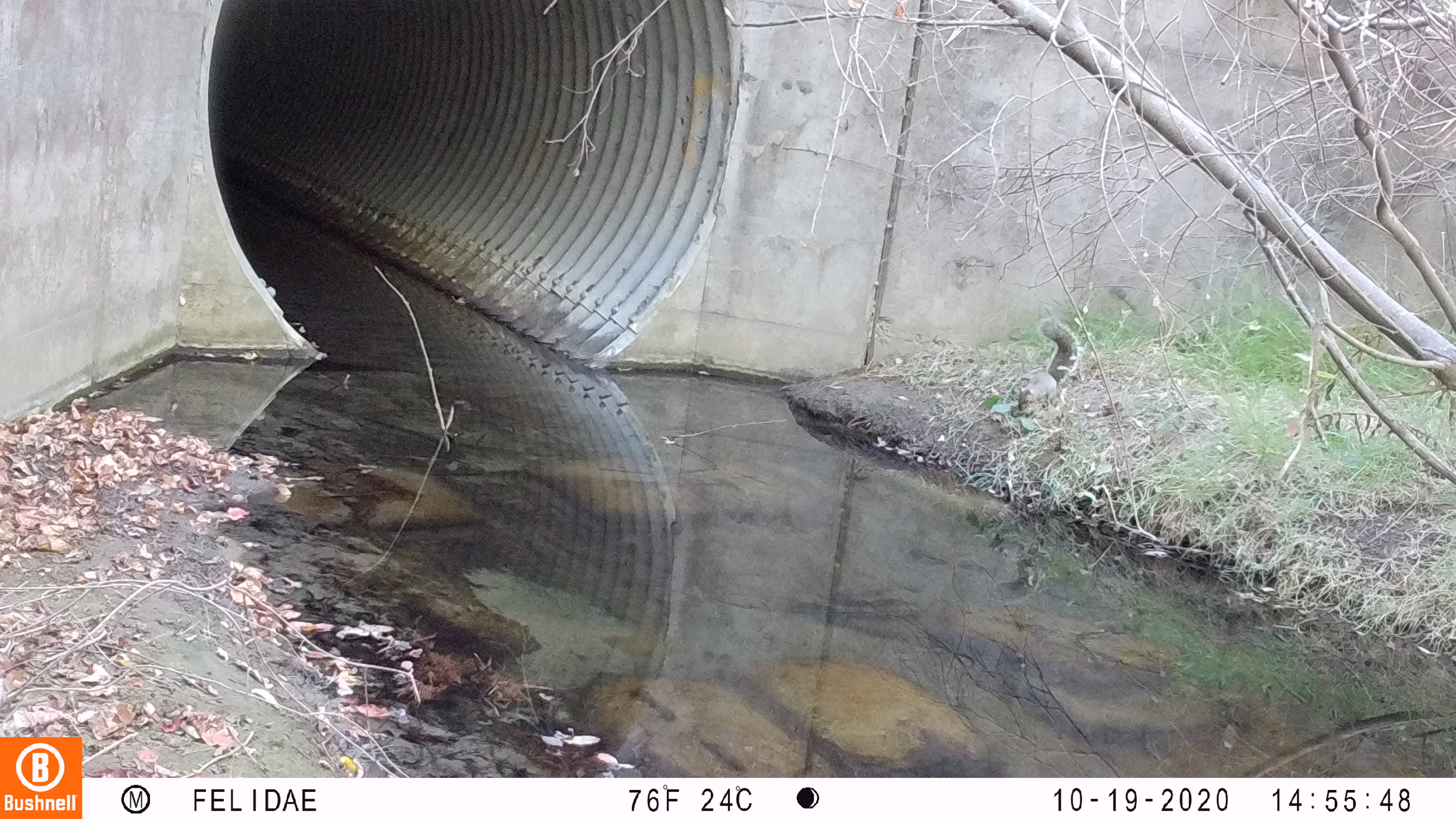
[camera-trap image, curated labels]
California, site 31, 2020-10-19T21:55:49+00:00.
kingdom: Animalia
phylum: Chordata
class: Mammalia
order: Rodentia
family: Sciuridae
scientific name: Sciuridae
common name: squirrel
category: unknown squirrel